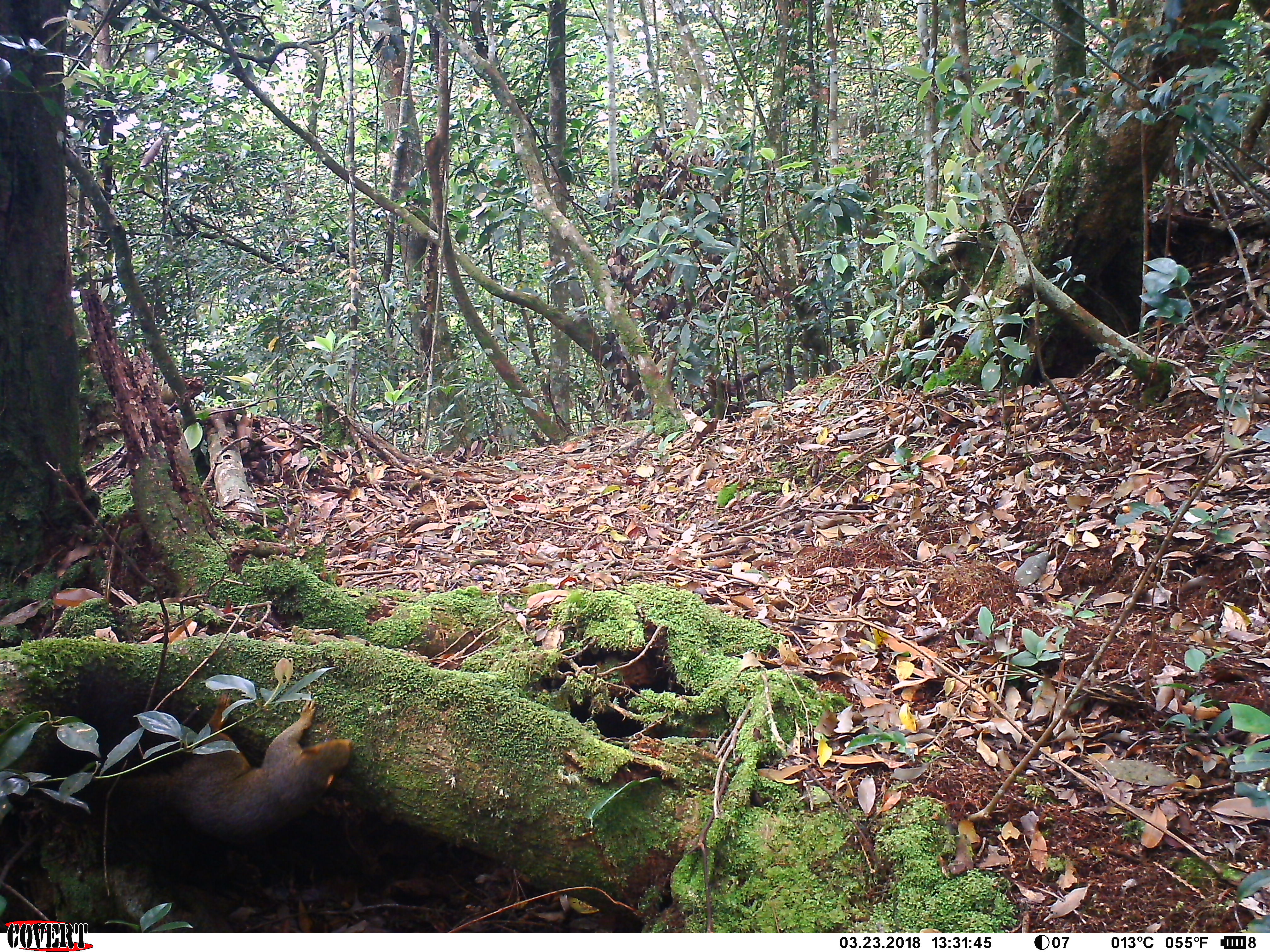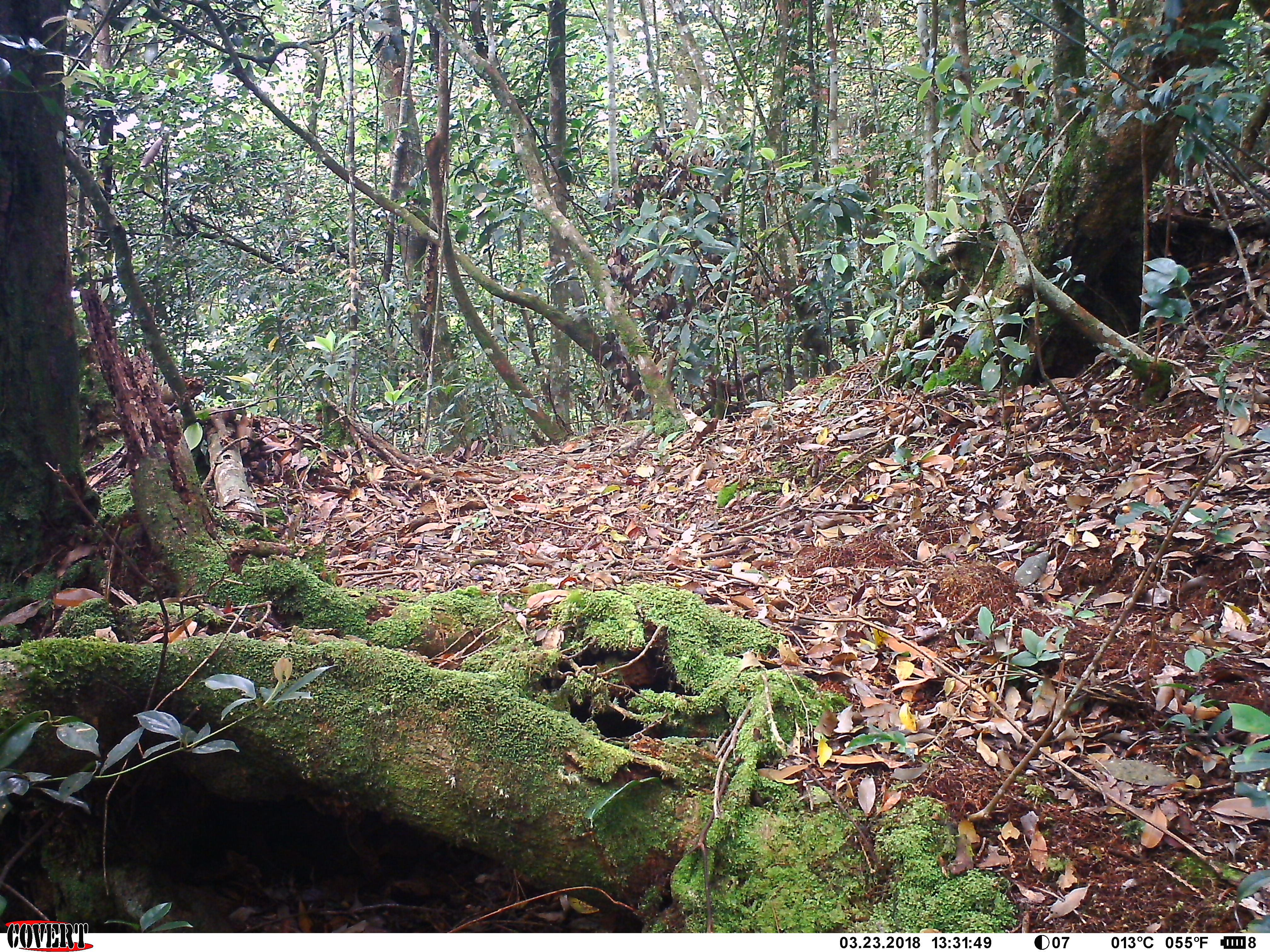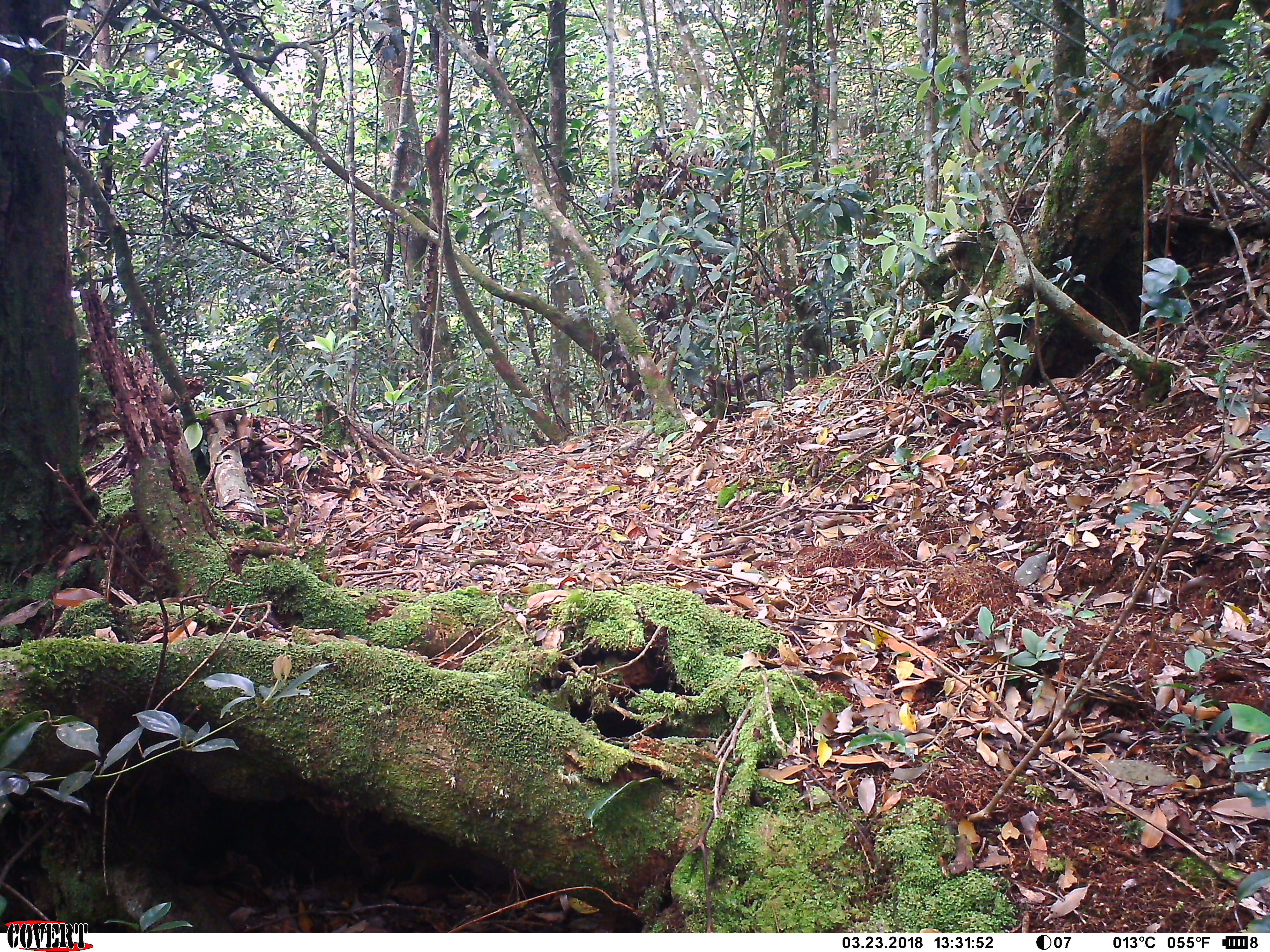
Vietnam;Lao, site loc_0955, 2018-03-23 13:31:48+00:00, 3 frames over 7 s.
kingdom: Animalia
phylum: Chordata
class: Mammalia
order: Rodentia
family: Sciuridae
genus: Sciurus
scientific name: Sciurus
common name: squirrel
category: unidentified squirrel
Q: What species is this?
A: Unidentified squirrel (squirrel) (Sciurus).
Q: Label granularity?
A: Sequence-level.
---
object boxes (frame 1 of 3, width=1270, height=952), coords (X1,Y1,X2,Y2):
unidentified squirrel: (120,690,354,849)